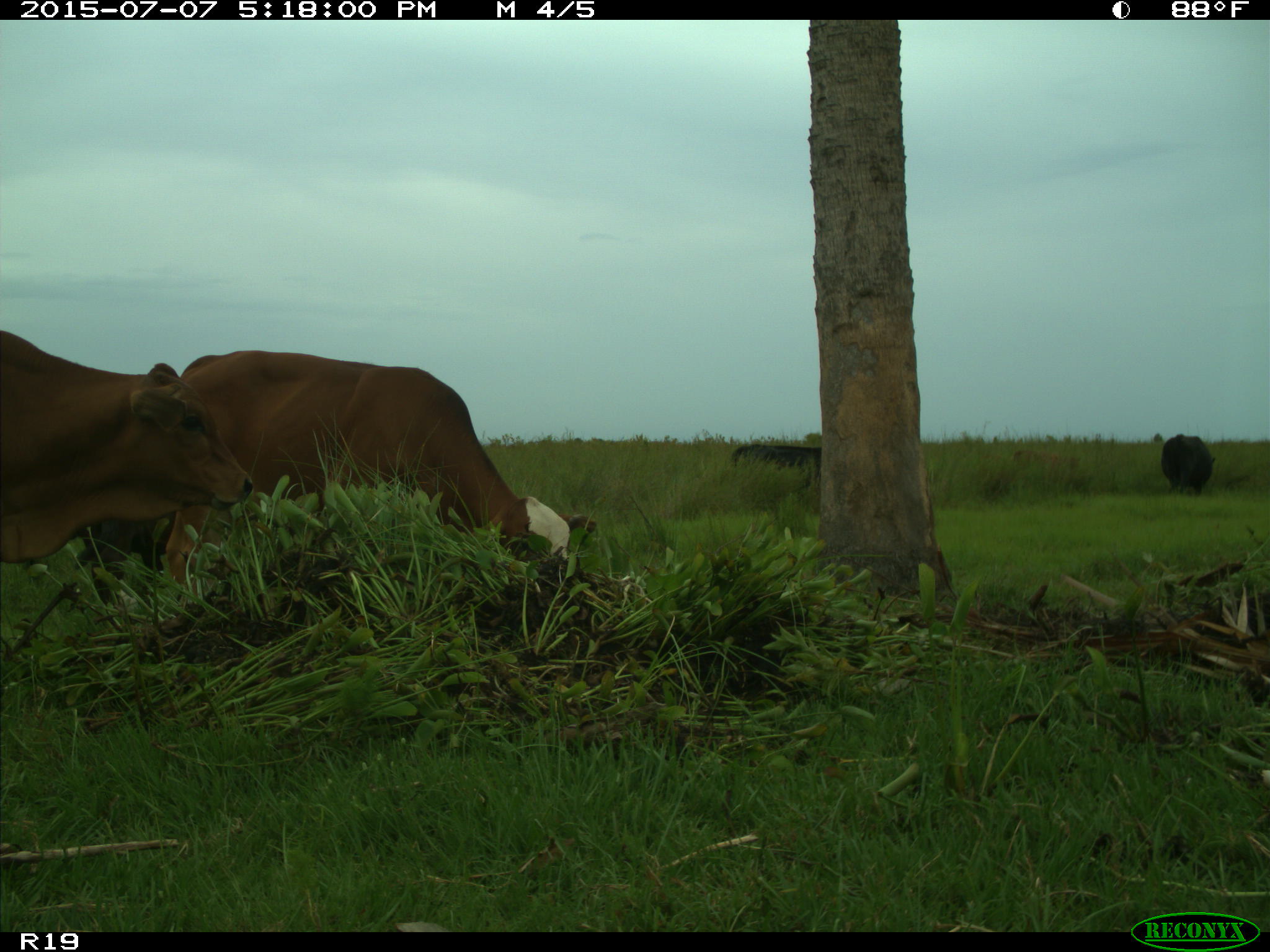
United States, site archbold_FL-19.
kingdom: Animalia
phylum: Chordata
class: Mammalia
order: Artiodactyla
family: Bovidae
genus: Bos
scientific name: Bos taurus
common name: domestic cow